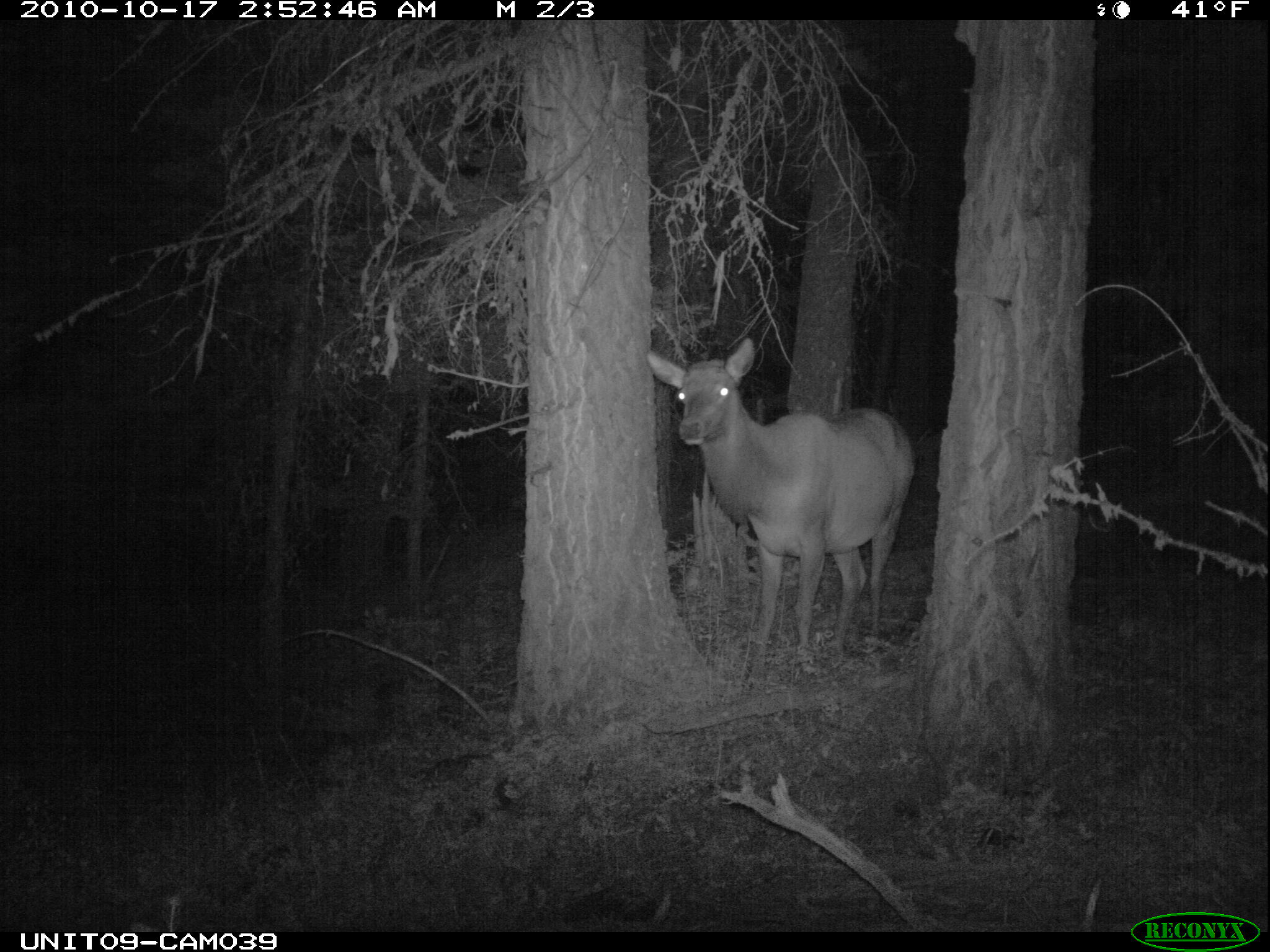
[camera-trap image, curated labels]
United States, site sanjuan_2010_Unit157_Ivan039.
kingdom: Animalia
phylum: Chordata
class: Mammalia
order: Artiodactyla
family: Cervidae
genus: Cervus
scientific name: Cervus elaphus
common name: red deer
Cervus elaphus (red deer).